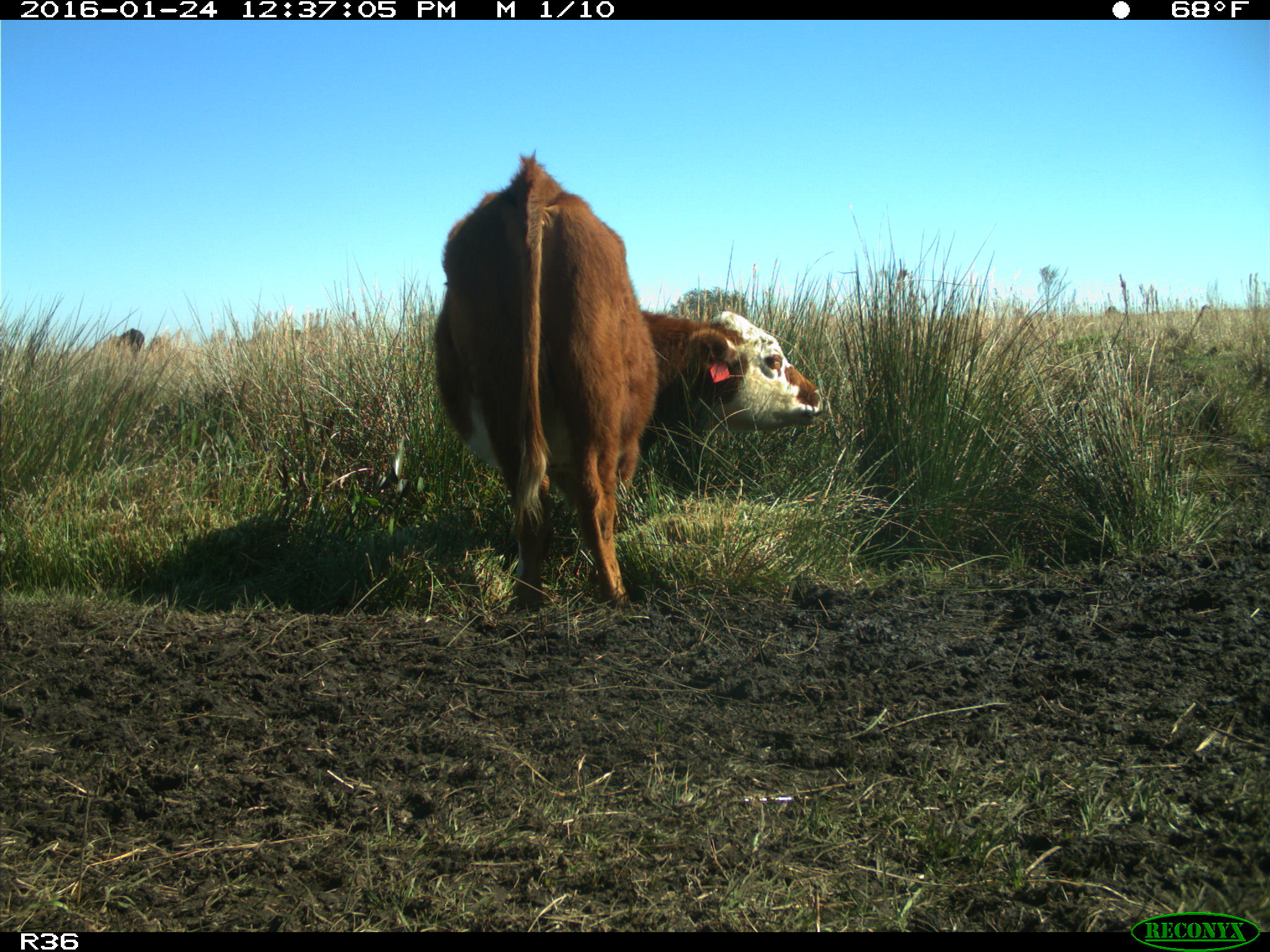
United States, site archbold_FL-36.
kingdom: Animalia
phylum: Chordata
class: Mammalia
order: Artiodactyla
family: Bovidae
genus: Bos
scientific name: Bos taurus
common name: domestic cow